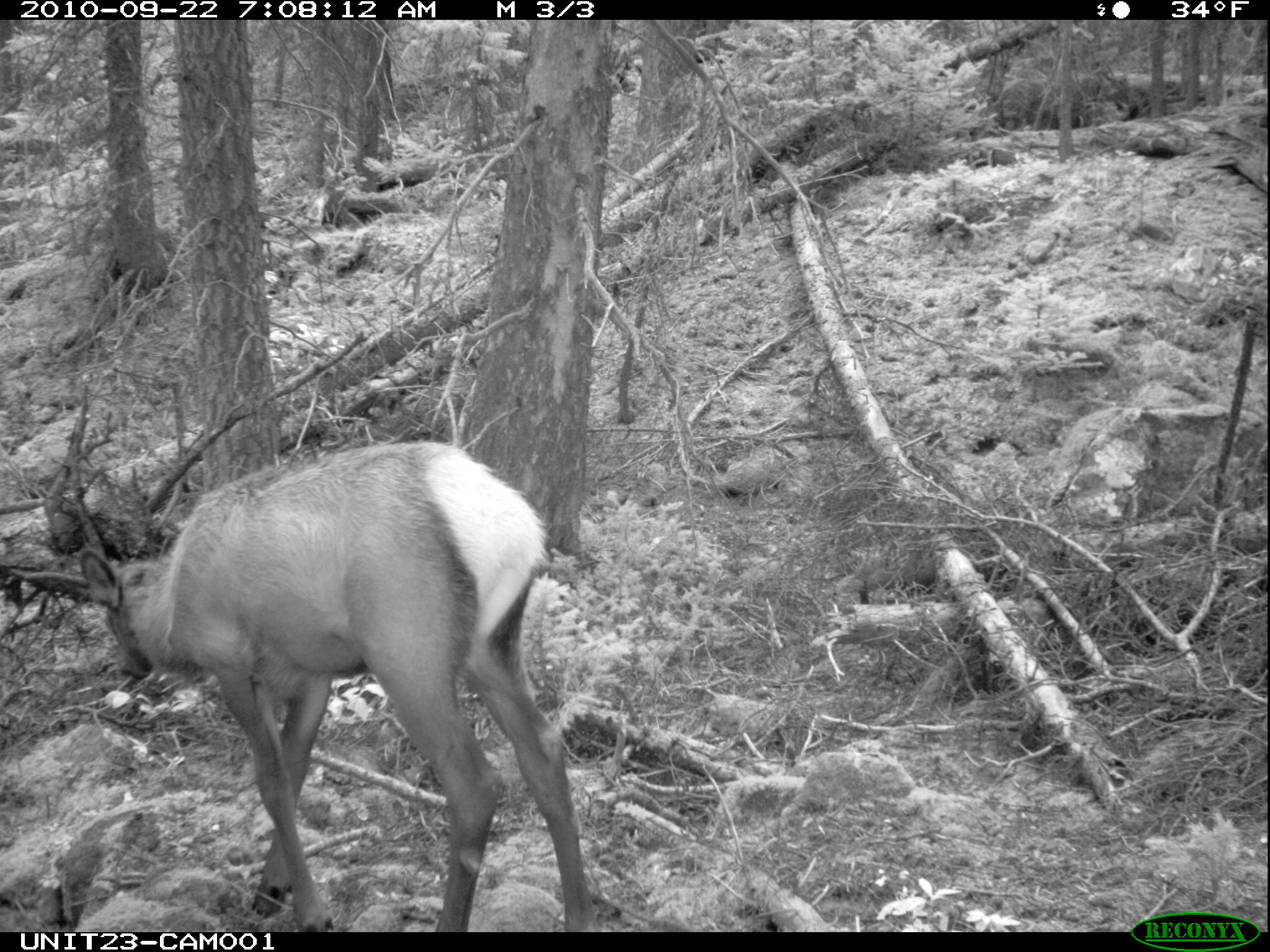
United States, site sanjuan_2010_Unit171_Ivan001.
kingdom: Animalia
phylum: Chordata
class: Mammalia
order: Artiodactyla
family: Cervidae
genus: Cervus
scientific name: Cervus elaphus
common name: red deer